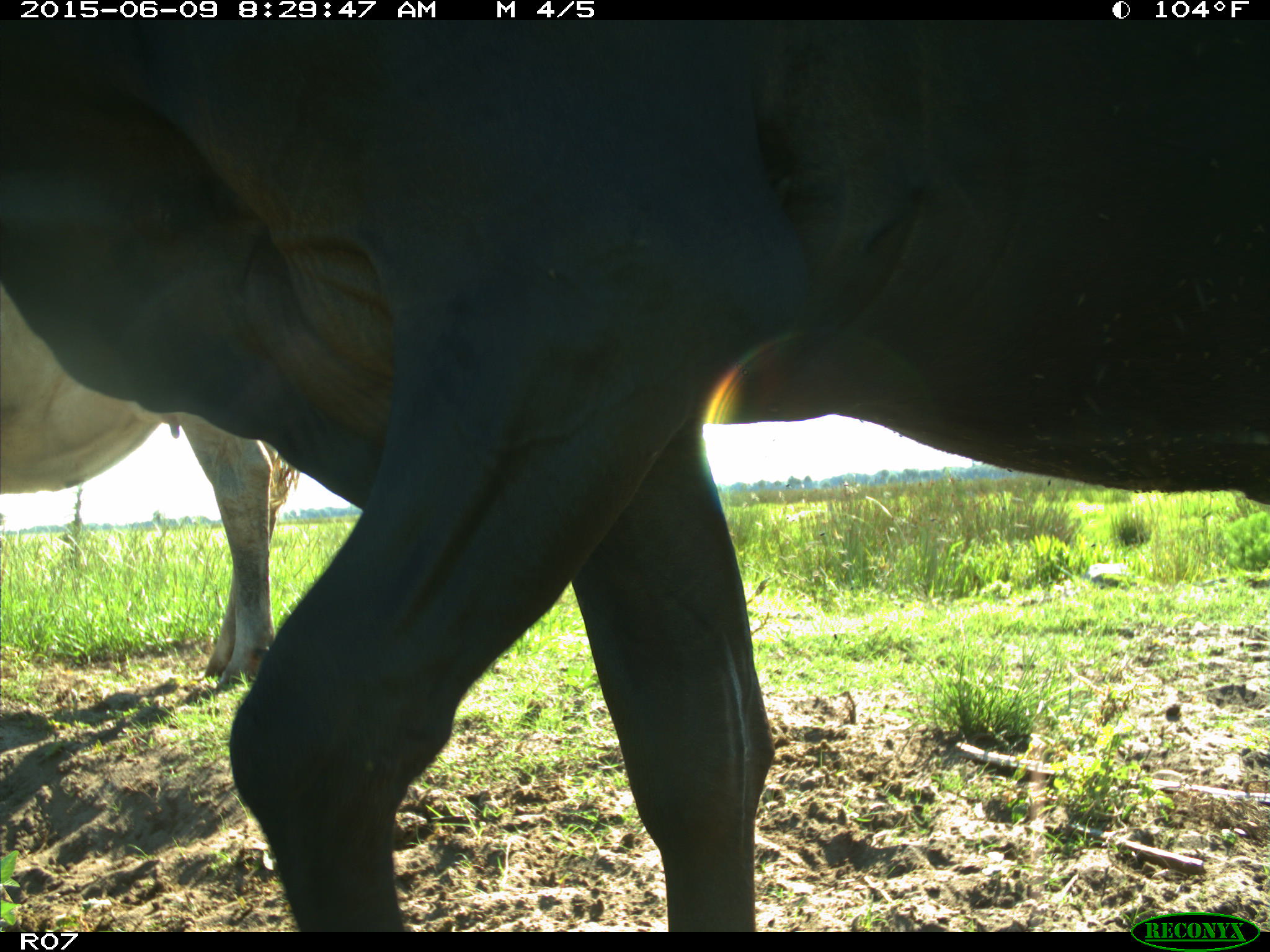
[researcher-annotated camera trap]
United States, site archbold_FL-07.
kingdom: Animalia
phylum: Chordata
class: Mammalia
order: Artiodactyla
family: Bovidae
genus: Bos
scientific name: Bos taurus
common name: domestic cow